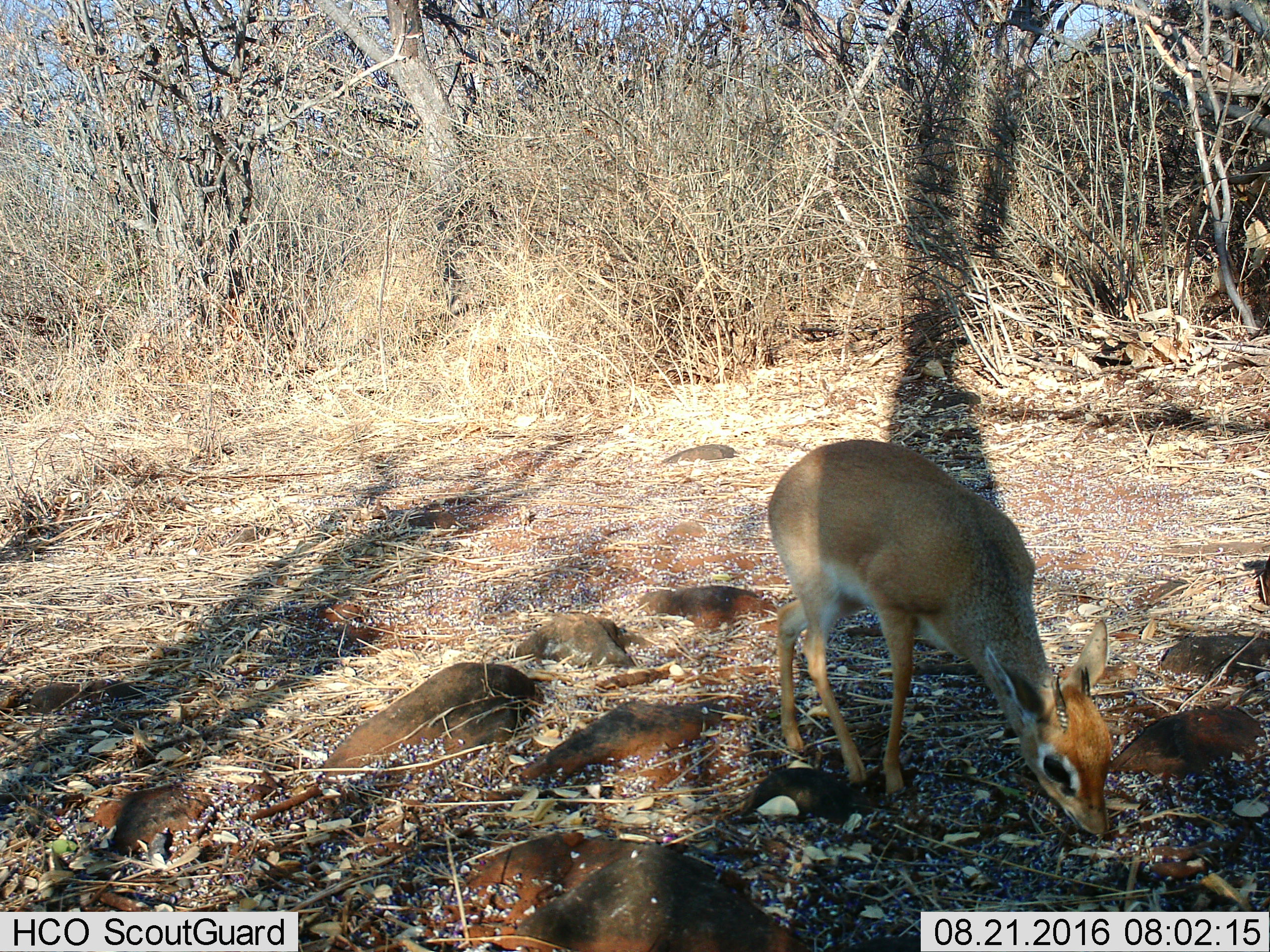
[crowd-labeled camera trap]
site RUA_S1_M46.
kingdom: Animalia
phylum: Chordata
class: Mammalia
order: Artiodactyla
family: Bovidae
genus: Madoqua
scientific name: Madoqua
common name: dik-dik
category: dikdik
Dikdik (dik-dik) (Madoqua), count 1. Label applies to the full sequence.